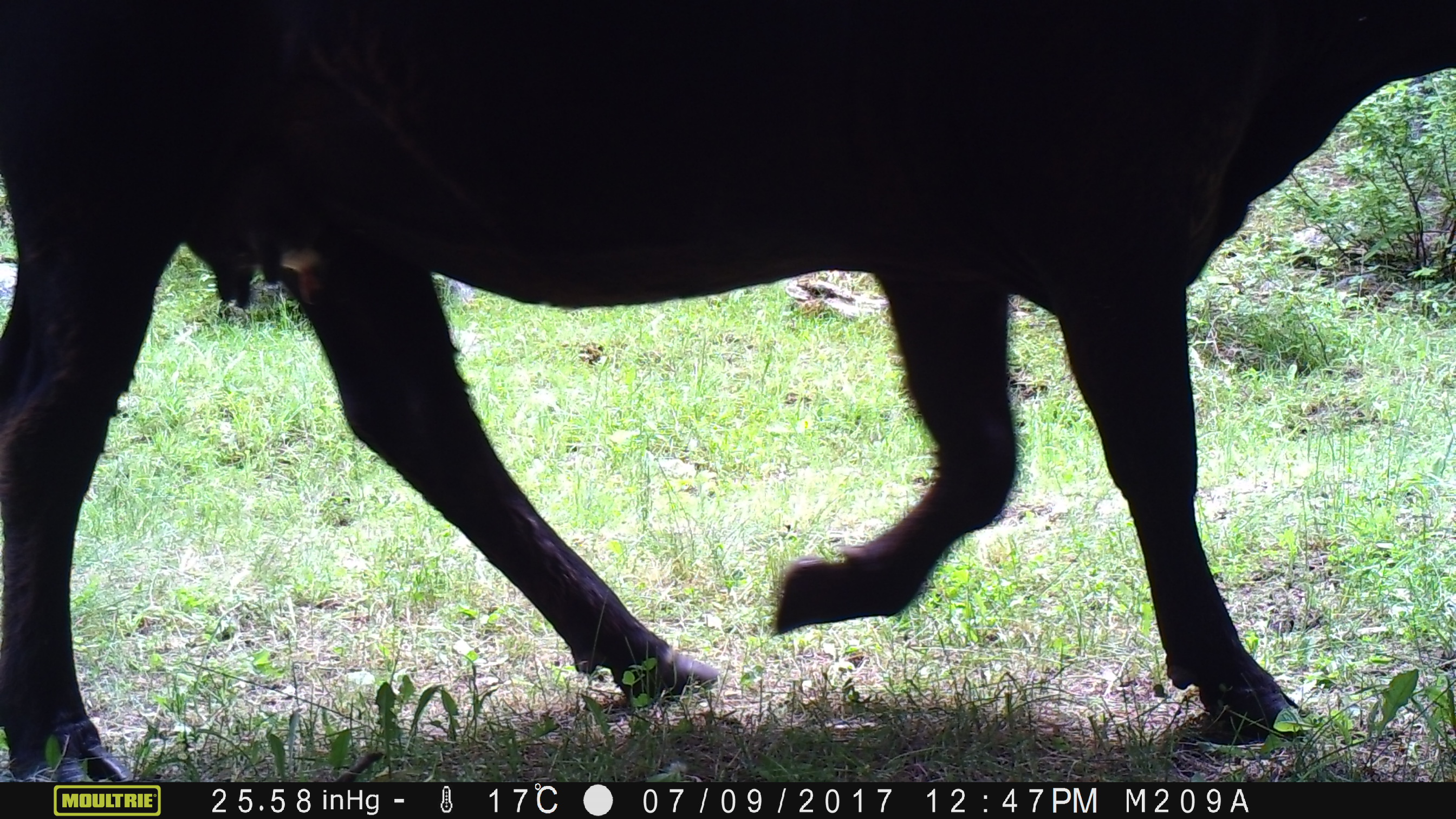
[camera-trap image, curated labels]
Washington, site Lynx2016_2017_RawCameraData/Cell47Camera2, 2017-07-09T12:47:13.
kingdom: Animalia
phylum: Chordata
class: Mammalia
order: Artiodactyla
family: Bovidae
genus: Bos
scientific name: Bos taurus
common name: domestic cattle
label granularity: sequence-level